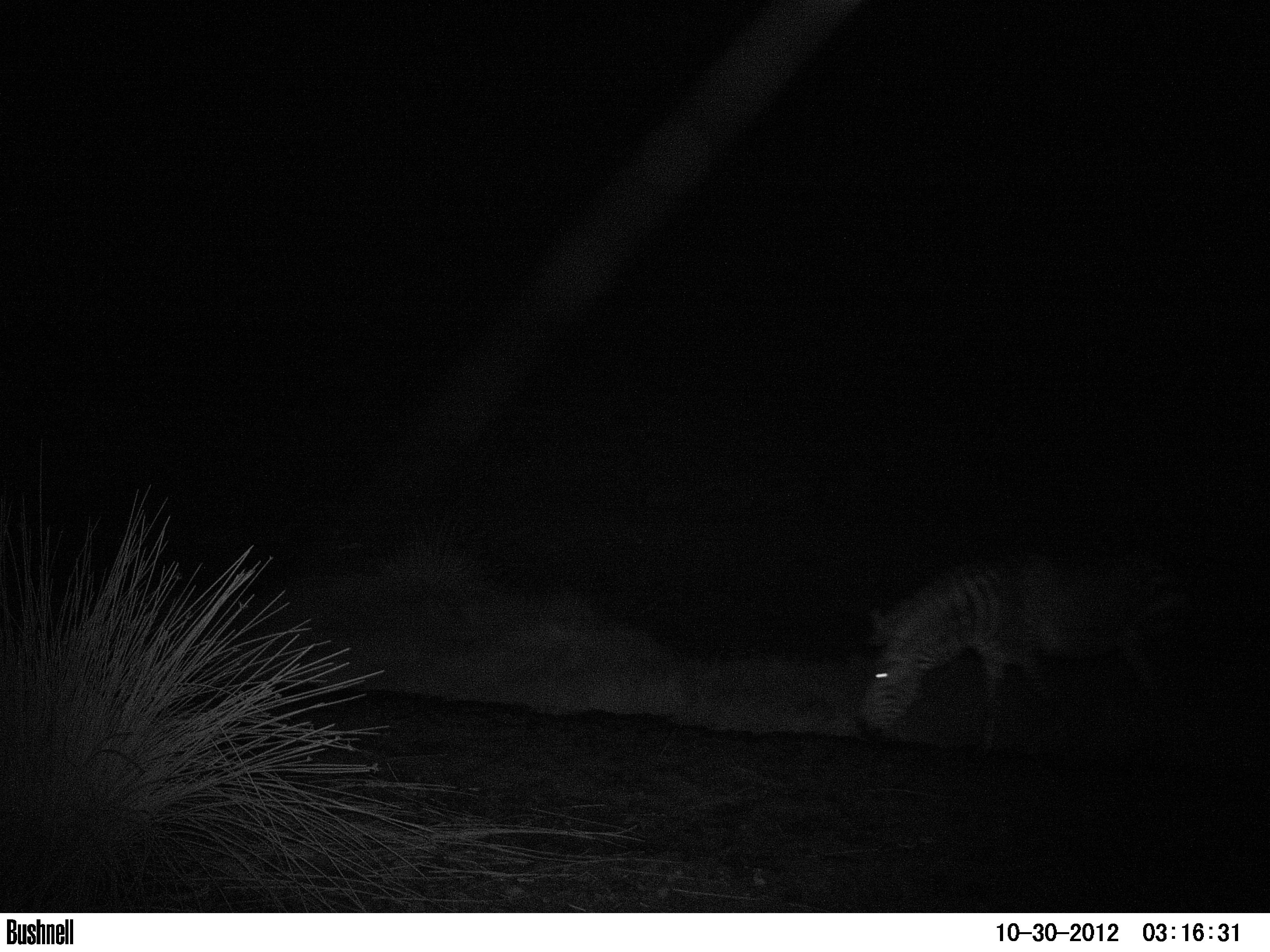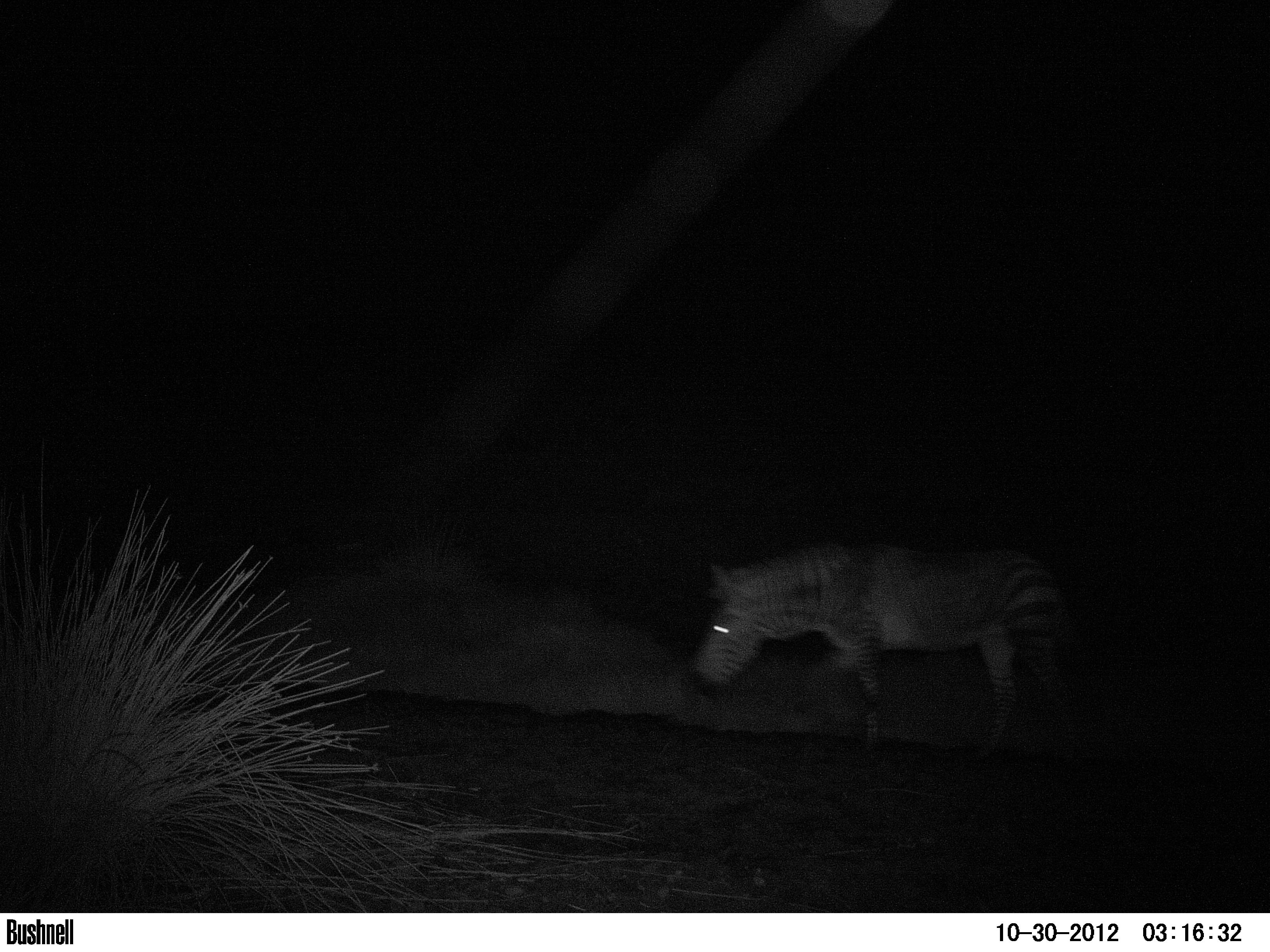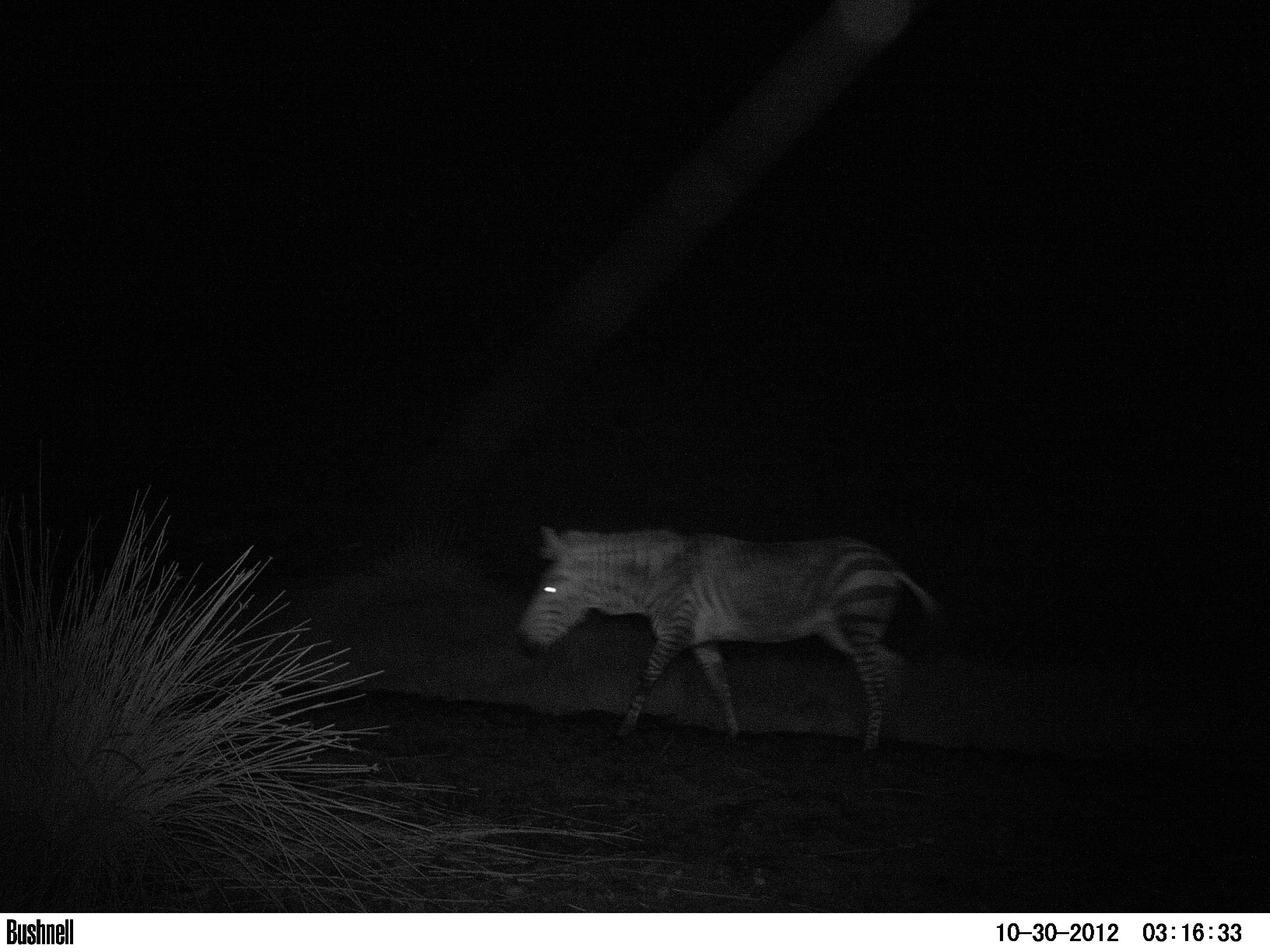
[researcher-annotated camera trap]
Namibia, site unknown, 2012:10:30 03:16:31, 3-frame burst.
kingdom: Animalia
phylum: Chordata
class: Mammalia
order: Perissodactyla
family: Equidae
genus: Equus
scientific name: Equus zebra hartmannae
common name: hartmann's mountain zebra